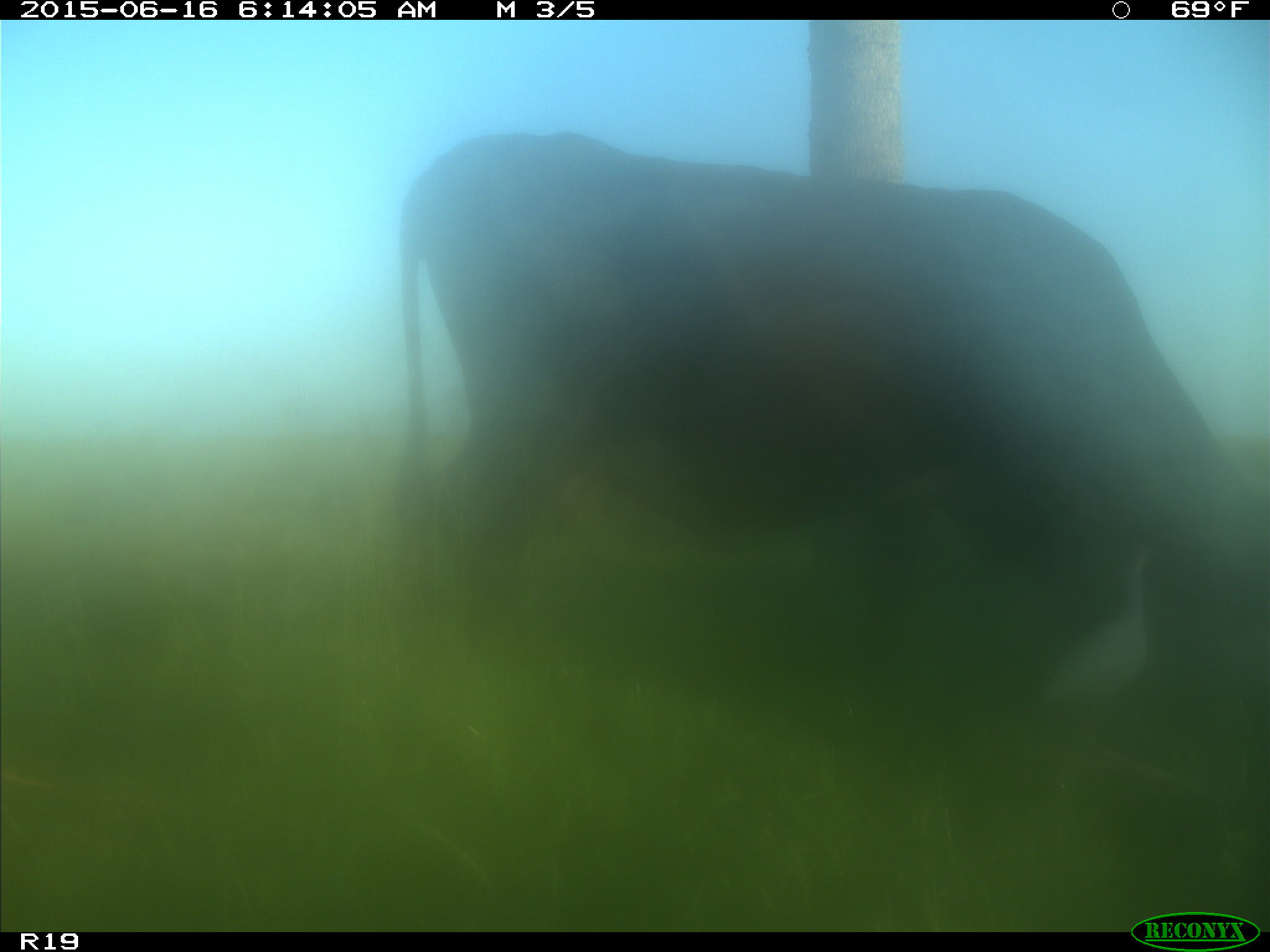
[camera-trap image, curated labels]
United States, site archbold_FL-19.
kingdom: Animalia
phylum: Chordata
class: Mammalia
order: Artiodactyla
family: Bovidae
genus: Bos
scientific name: Bos taurus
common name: domestic cow